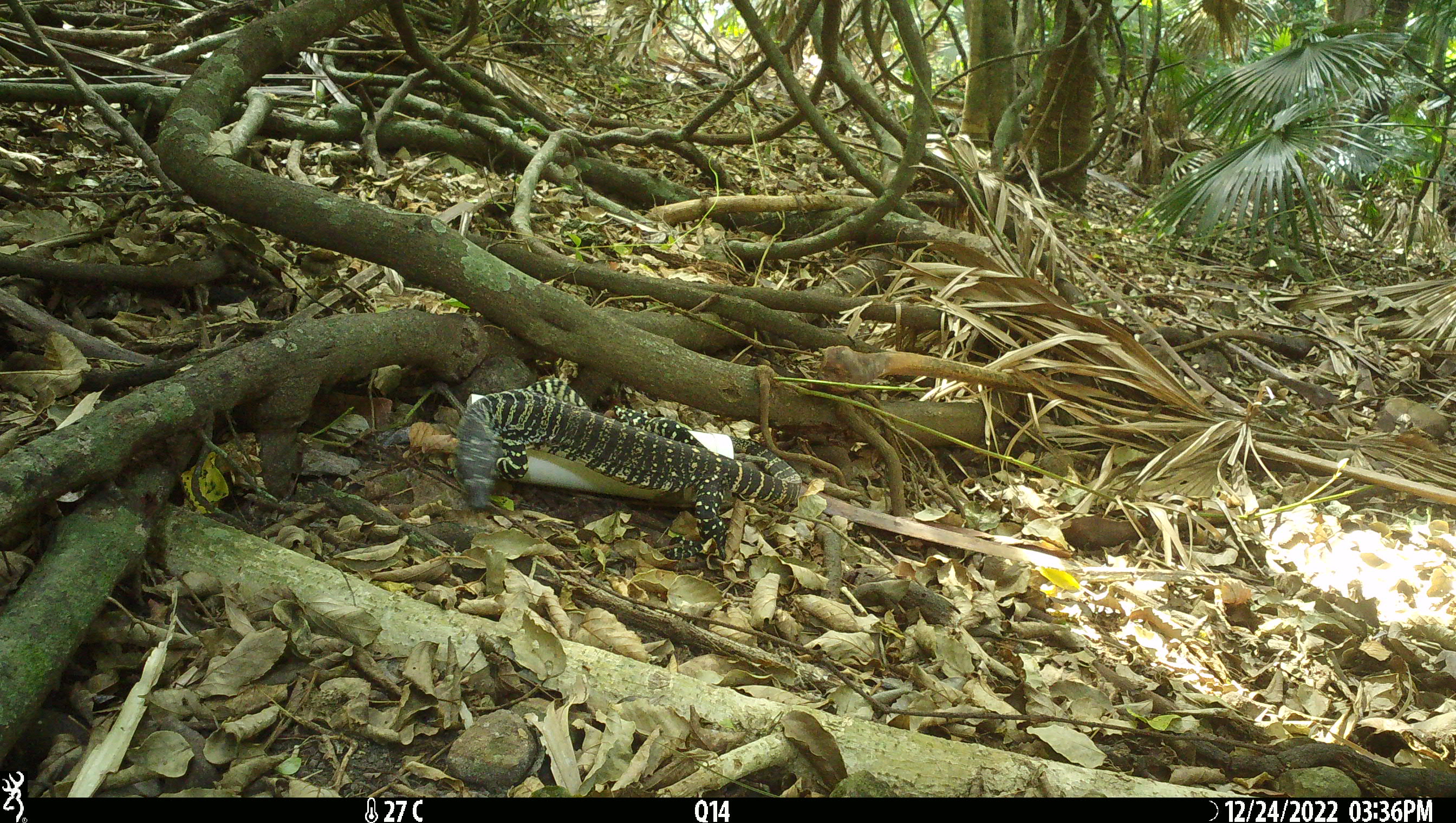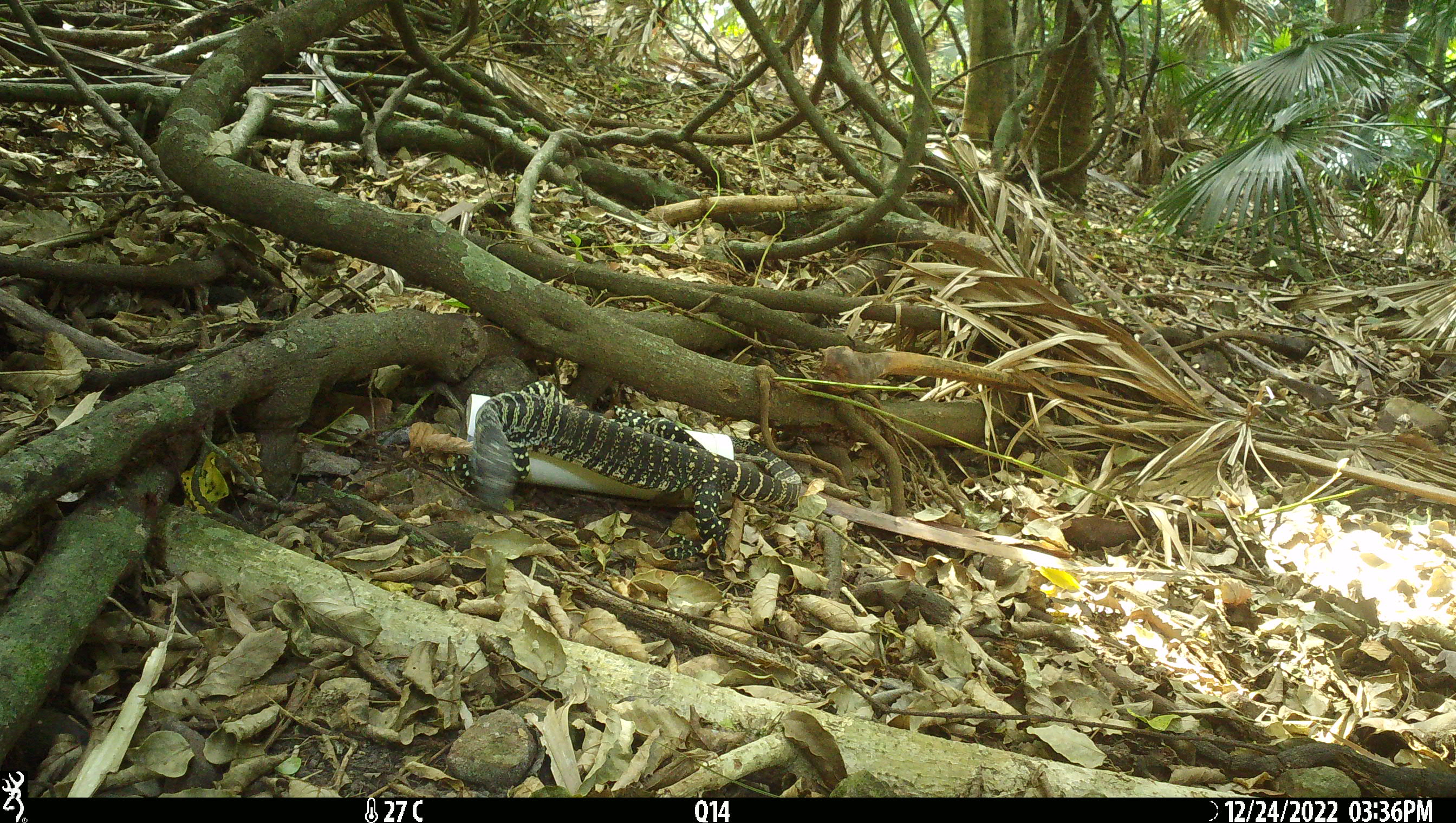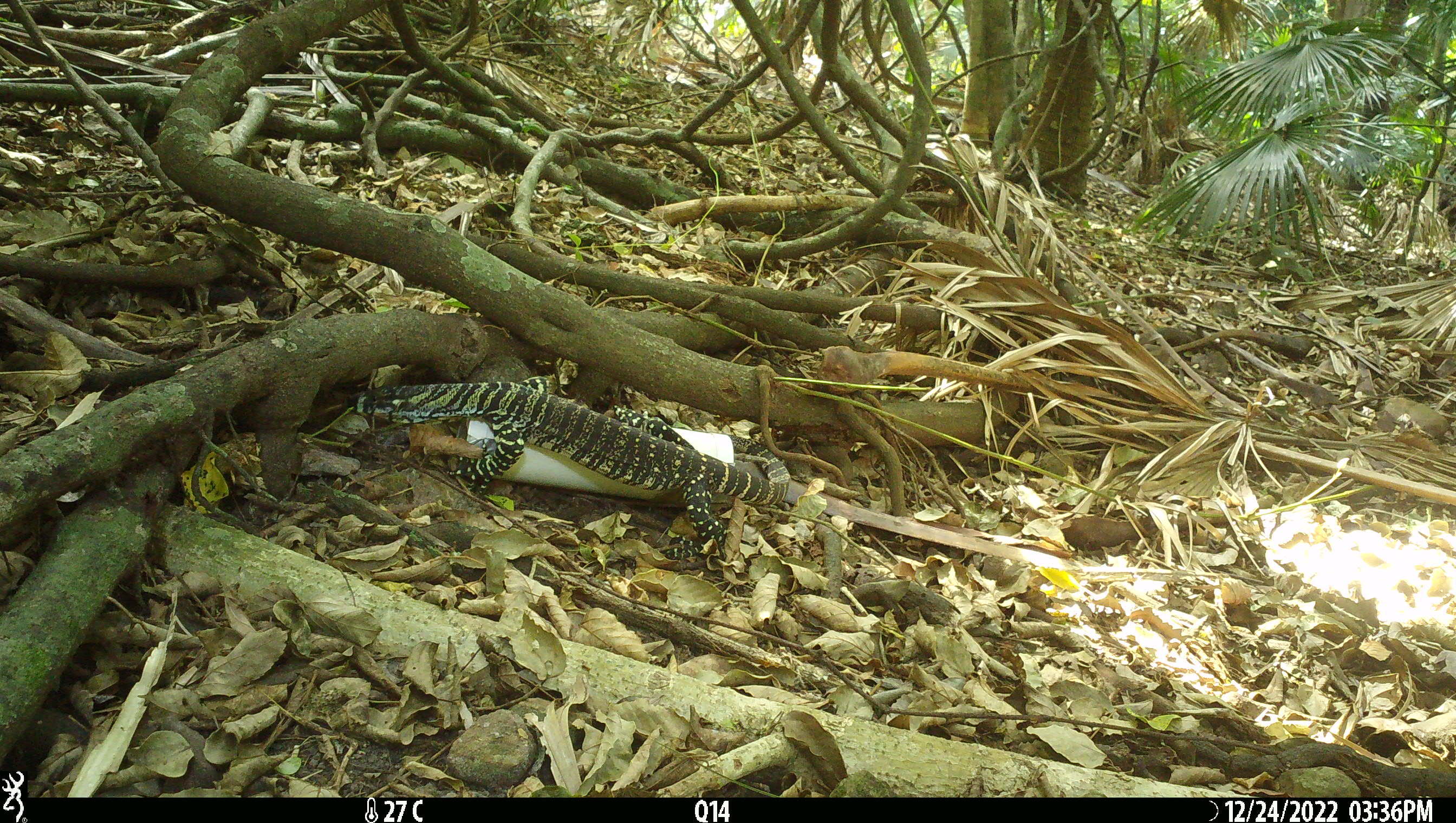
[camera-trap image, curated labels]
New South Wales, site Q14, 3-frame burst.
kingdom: Animalia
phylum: Chordata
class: Reptilia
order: Squamata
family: Varanidae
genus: Varanus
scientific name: Varanus varius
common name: lace monitor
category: goanna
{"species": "goanna (lace monitor) (Varanus varius)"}